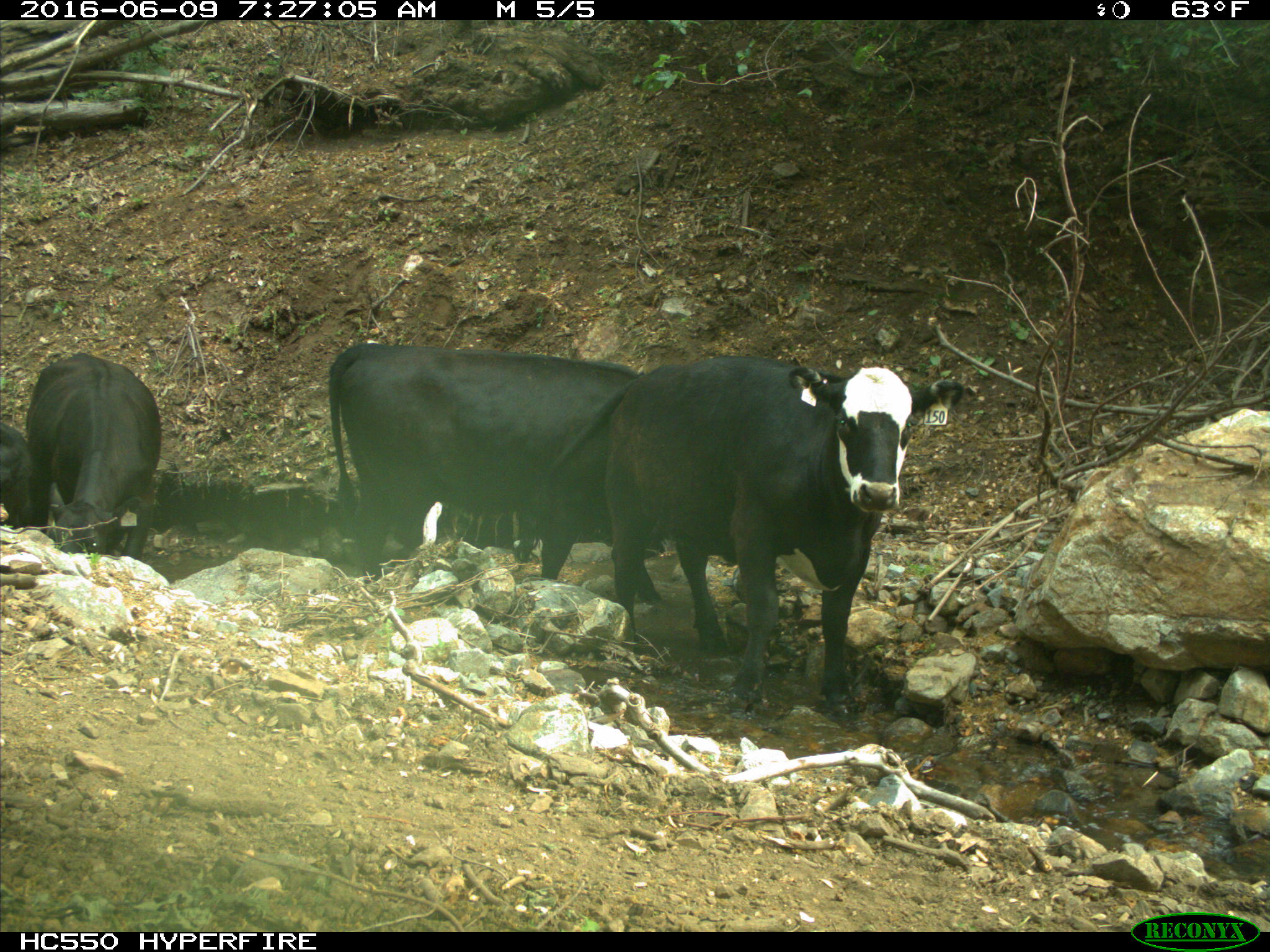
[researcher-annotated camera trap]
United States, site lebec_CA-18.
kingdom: Animalia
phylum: Chordata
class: Mammalia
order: Artiodactyla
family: Bovidae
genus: Bos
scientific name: Bos taurus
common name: domestic cow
Bos taurus (domestic cow).